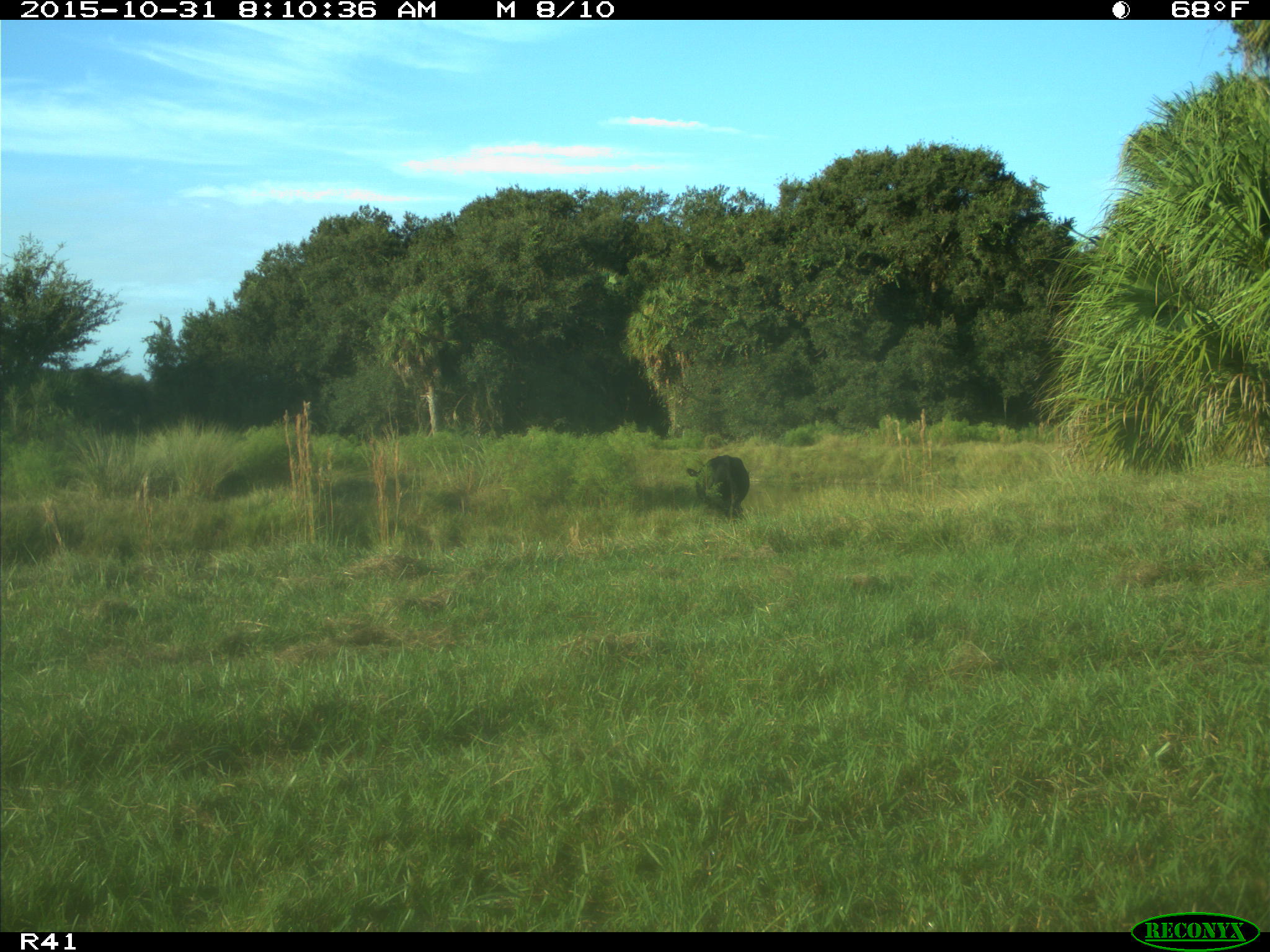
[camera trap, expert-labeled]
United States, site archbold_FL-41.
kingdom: Animalia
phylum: Chordata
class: Mammalia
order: Artiodactyla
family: Bovidae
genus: Bos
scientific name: Bos taurus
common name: domestic cow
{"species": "Bos taurus (domestic cow)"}